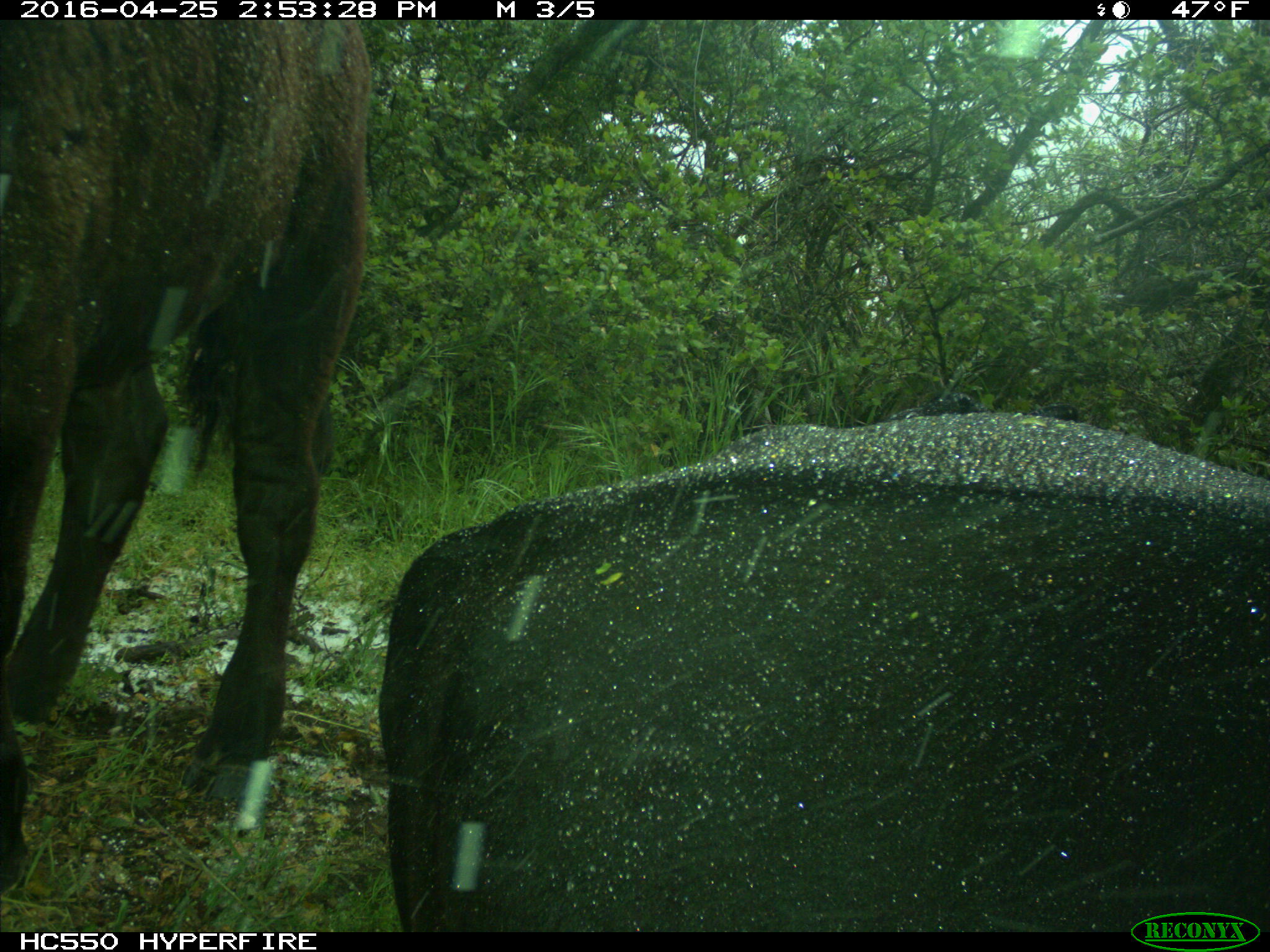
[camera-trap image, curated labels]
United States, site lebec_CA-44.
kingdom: Animalia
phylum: Chordata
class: Mammalia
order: Artiodactyla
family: Bovidae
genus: Bos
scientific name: Bos taurus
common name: domestic cow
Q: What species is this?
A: Bos taurus (domestic cow).